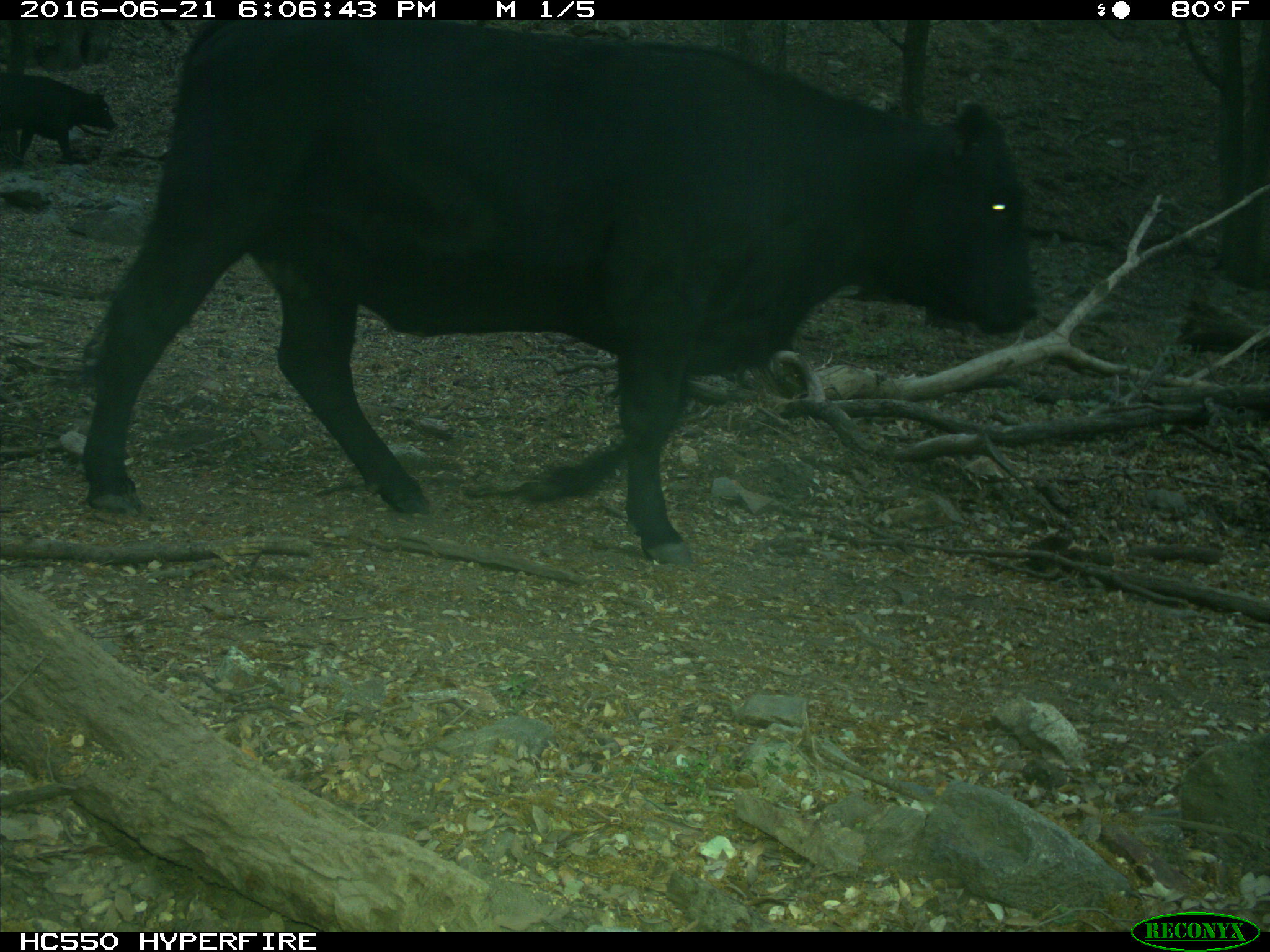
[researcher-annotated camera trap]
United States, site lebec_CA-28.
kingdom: Animalia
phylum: Chordata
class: Mammalia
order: Artiodactyla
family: Bovidae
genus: Bos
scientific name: Bos taurus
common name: domestic cow